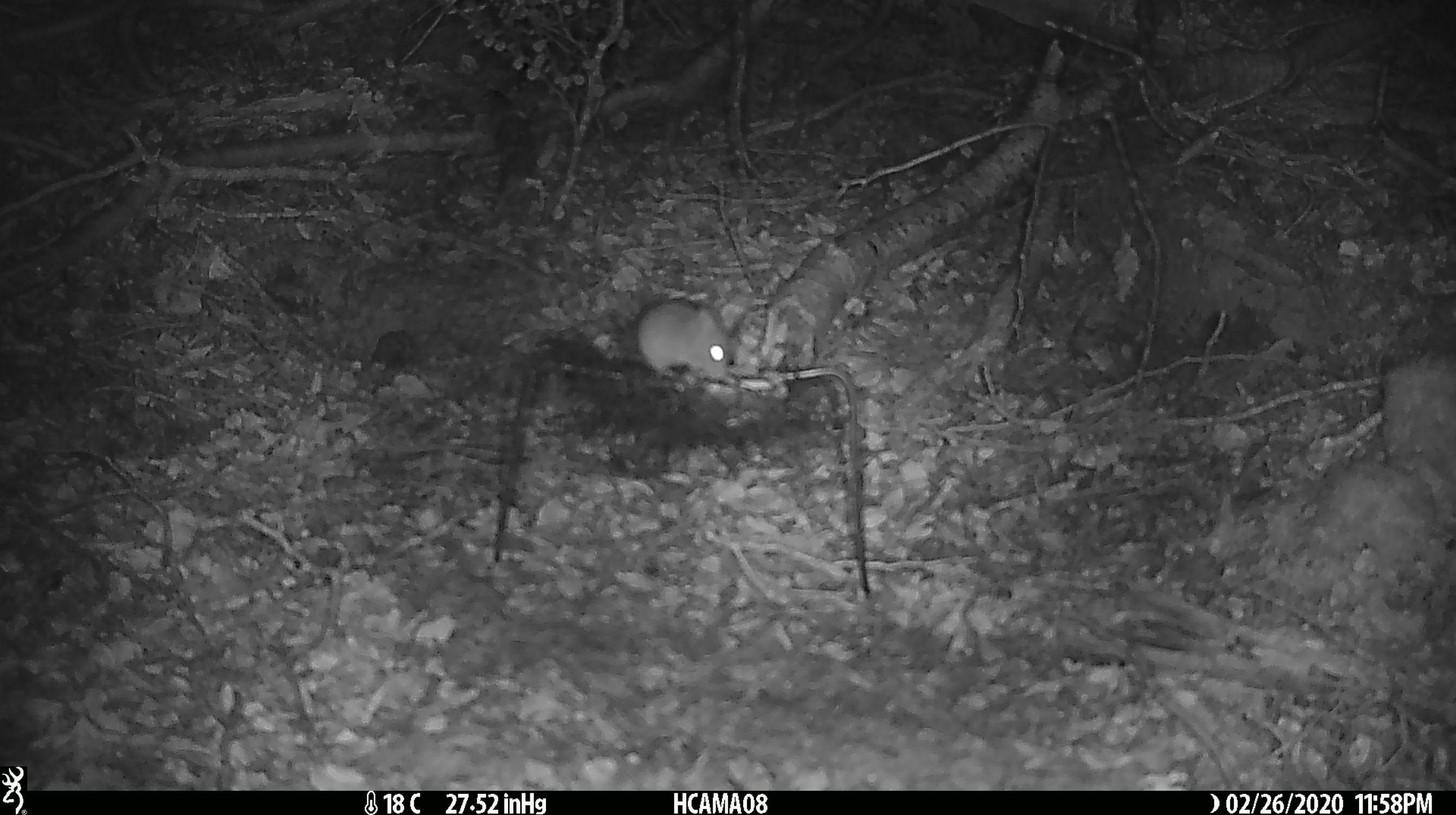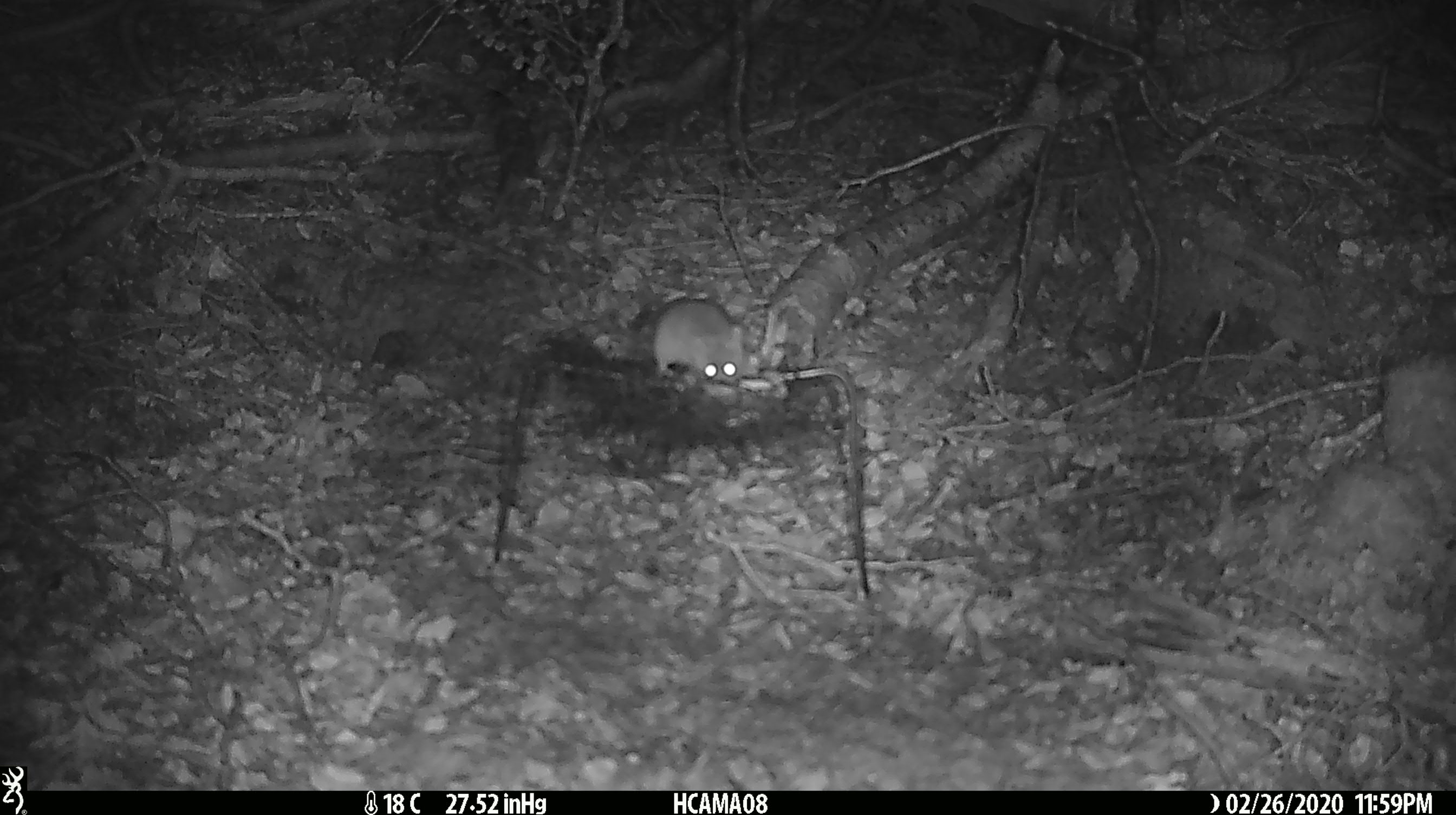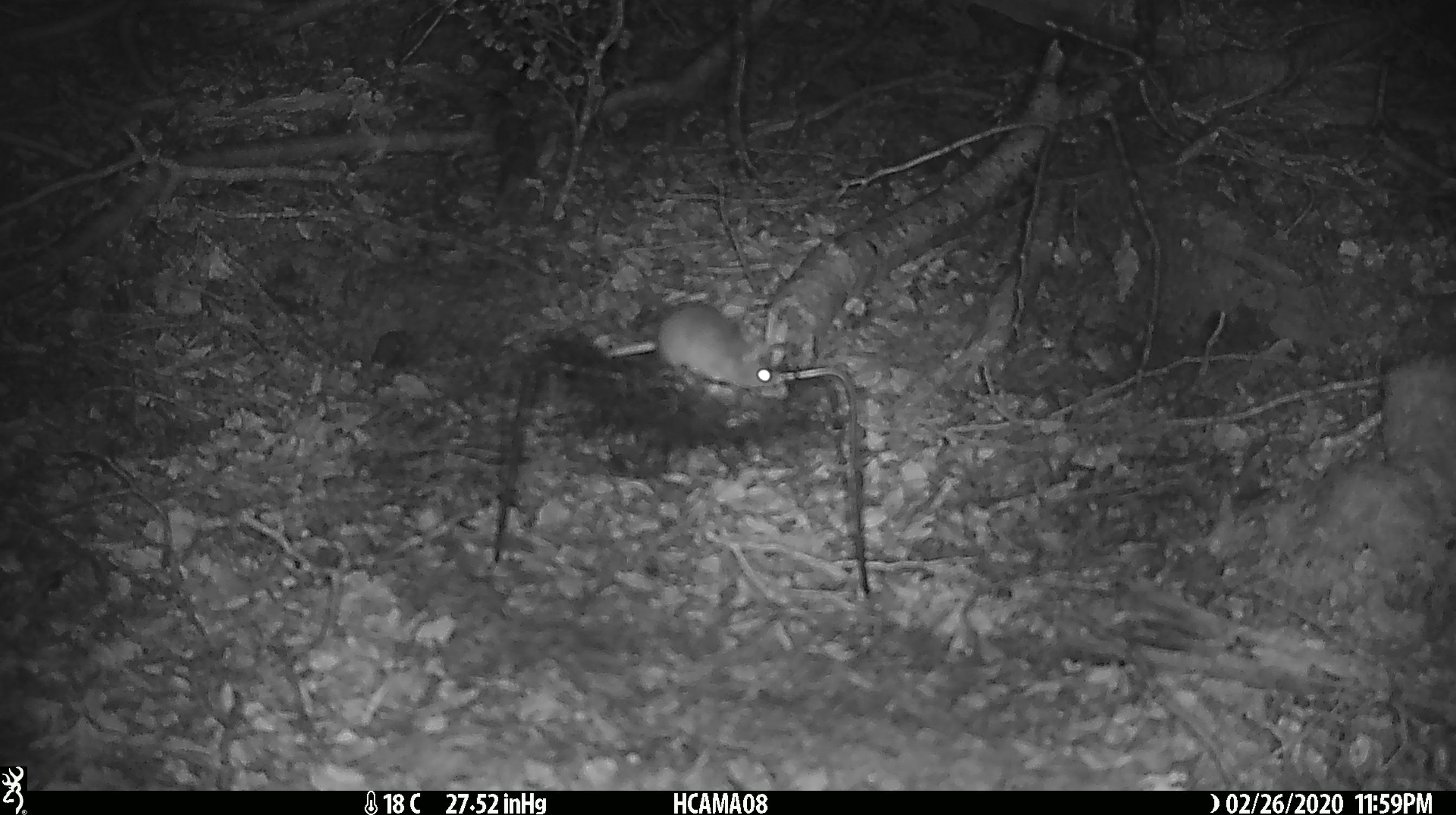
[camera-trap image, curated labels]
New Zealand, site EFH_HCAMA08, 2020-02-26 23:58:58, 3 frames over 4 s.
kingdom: Animalia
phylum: Chordata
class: Mammalia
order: Rodentia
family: Muridae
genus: Mus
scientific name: Mus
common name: mouse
Mouse (Mus).